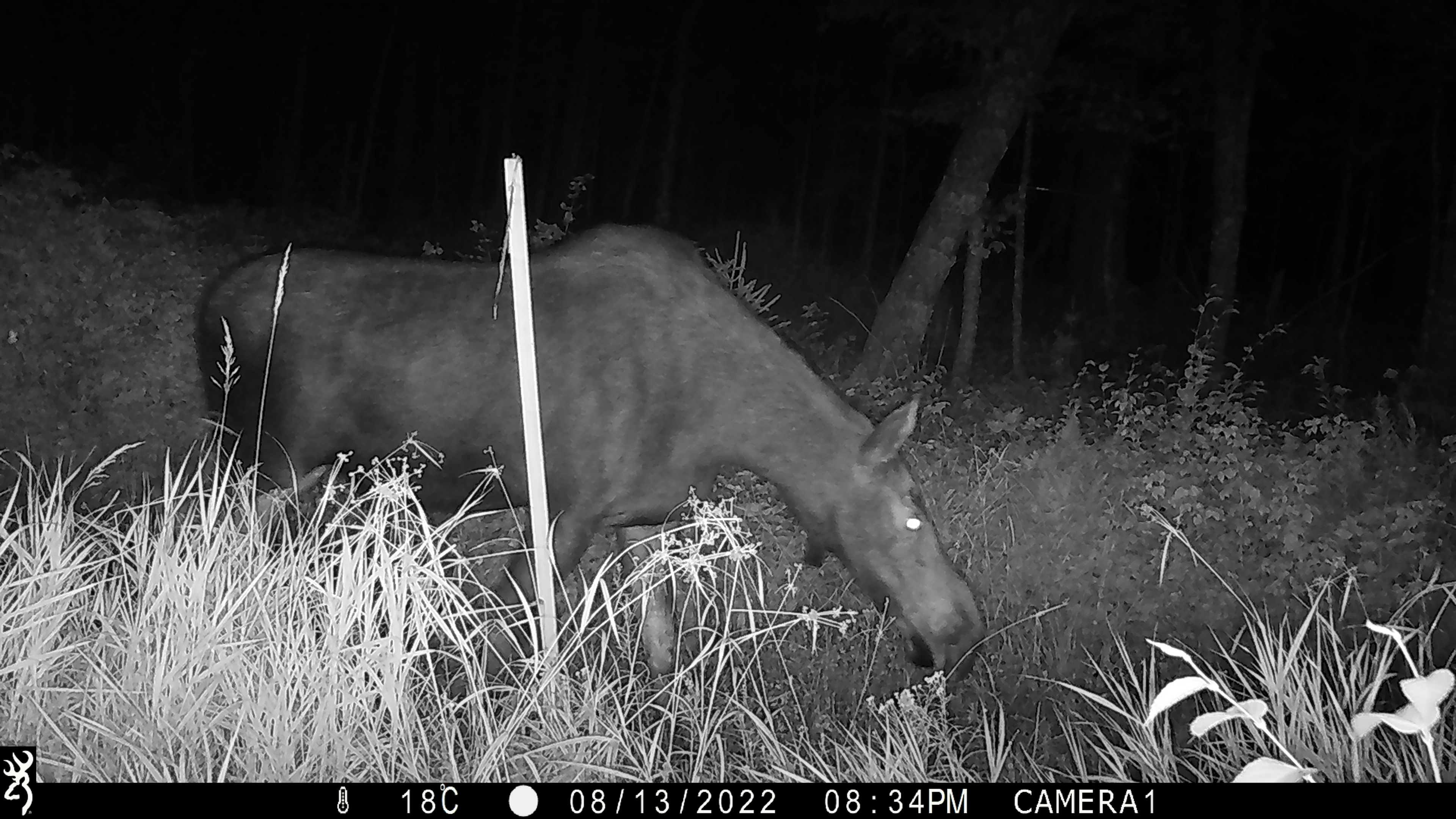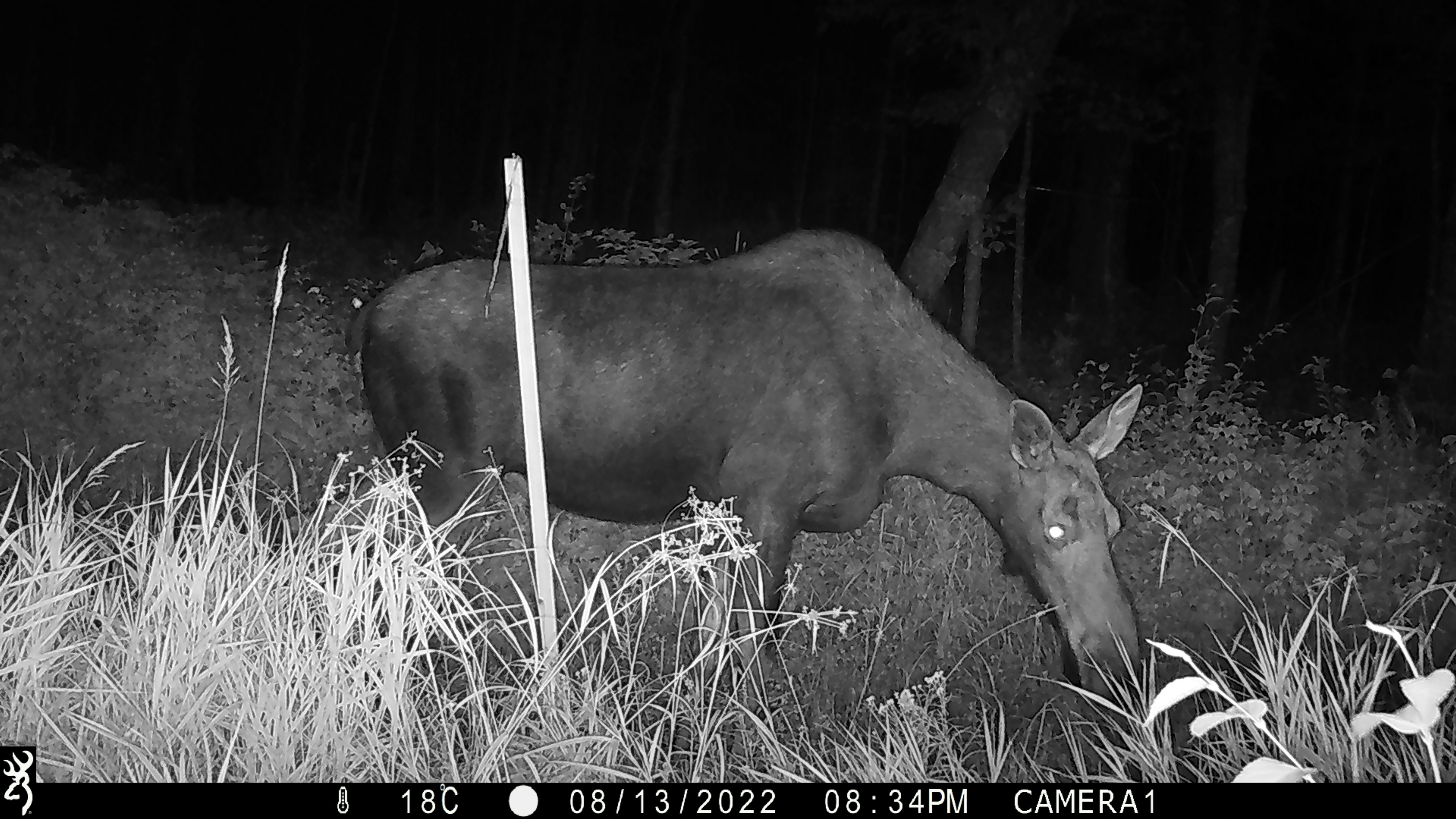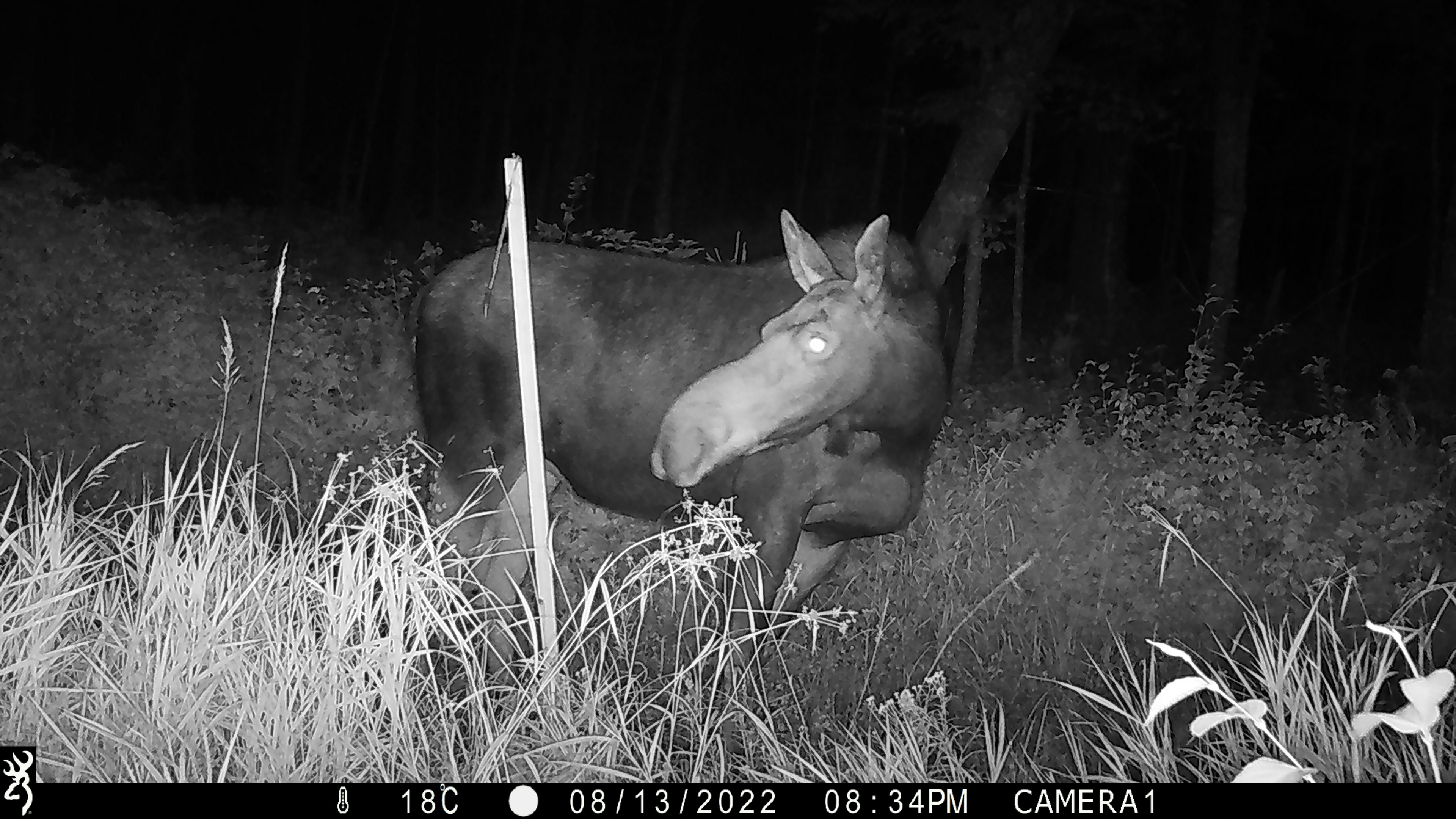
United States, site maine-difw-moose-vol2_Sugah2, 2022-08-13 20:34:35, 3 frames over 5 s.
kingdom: Animalia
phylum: Chordata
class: Mammalia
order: Artiodactyla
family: Cervidae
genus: Alces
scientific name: Alces alces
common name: moose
Moose (Alces alces).